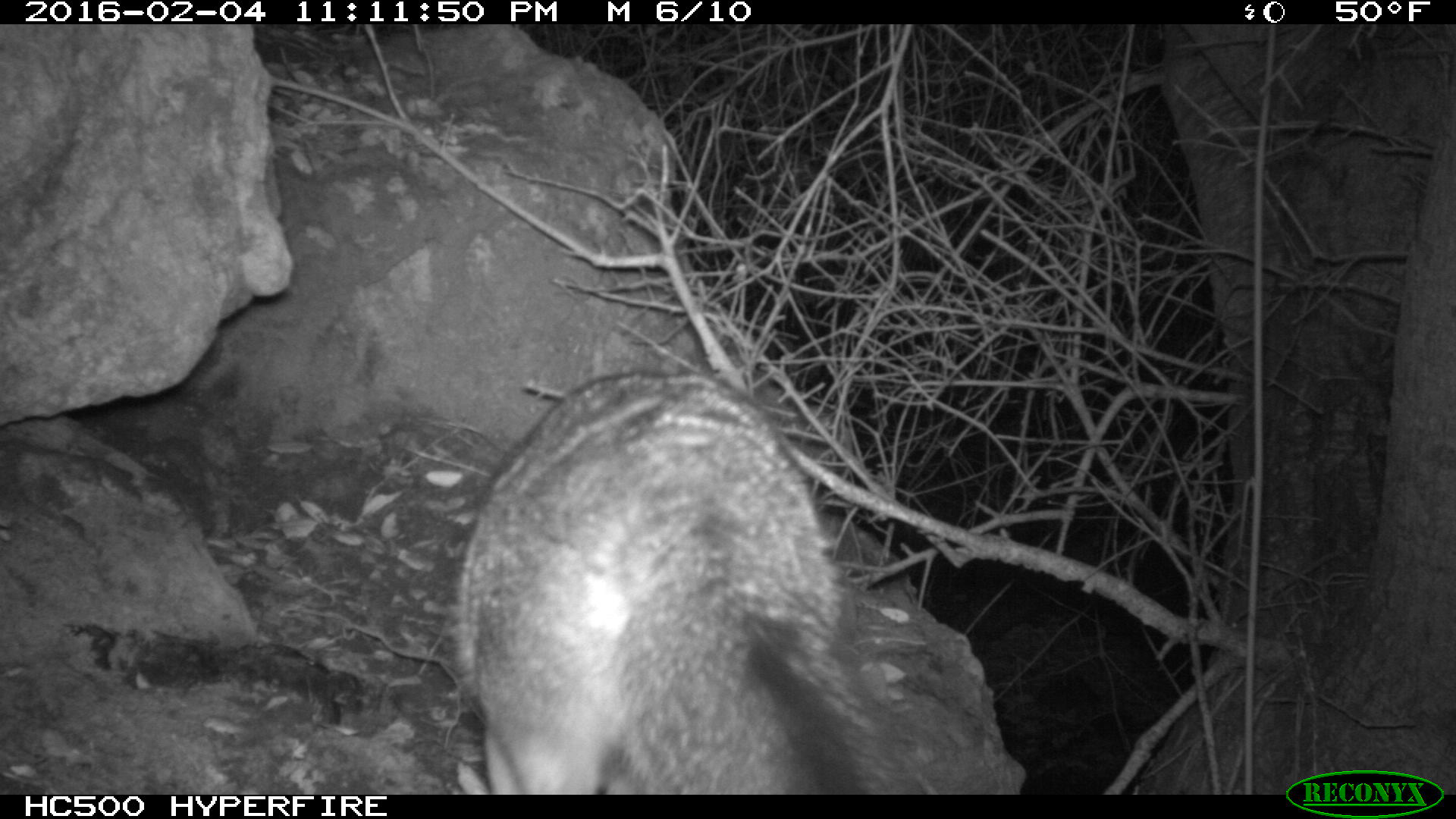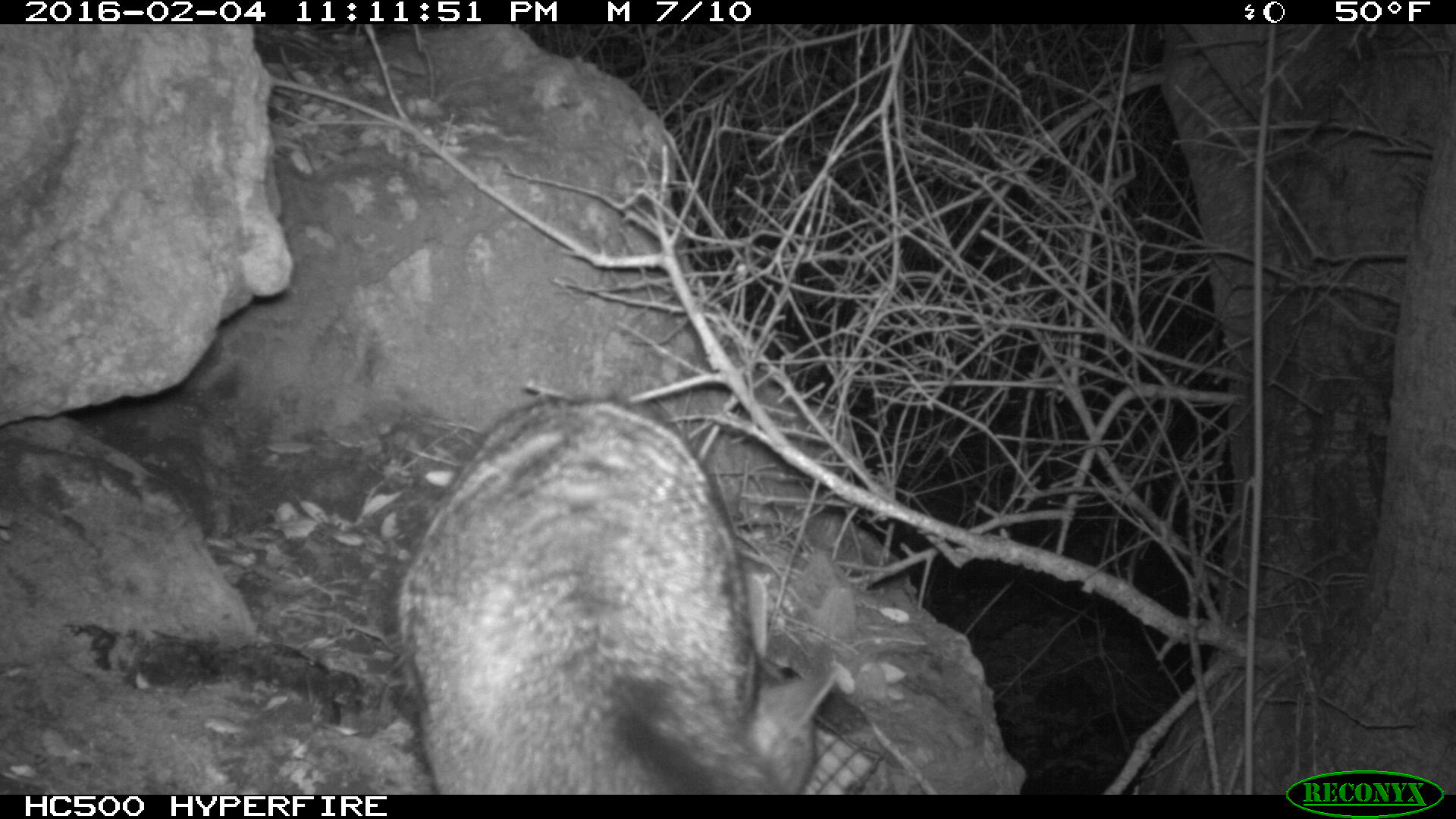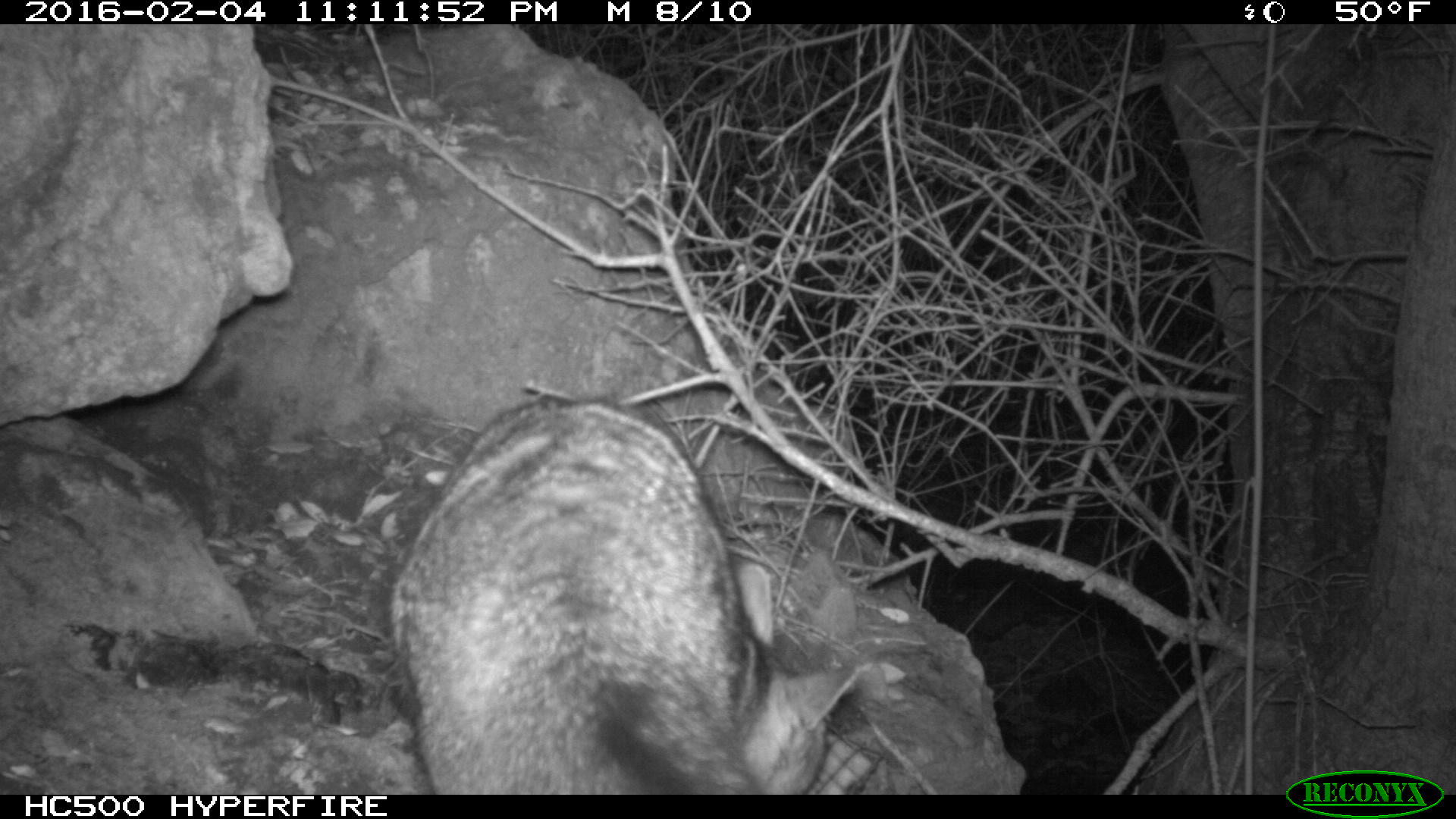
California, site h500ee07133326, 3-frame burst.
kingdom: Animalia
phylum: Chordata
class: Mammalia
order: Carnivora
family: Canidae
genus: Urocyon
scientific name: Urocyon littoralis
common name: island fox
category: fox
Fox (island fox) (Urocyon littoralis).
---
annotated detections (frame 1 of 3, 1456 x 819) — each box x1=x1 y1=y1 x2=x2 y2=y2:
fox: x1=456 y1=367 x2=895 y2=795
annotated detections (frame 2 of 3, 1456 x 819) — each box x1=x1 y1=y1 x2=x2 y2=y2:
fox: x1=394 y1=392 x2=837 y2=795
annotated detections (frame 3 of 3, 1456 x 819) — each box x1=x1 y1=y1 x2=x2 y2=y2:
fox: x1=386 y1=394 x2=857 y2=794